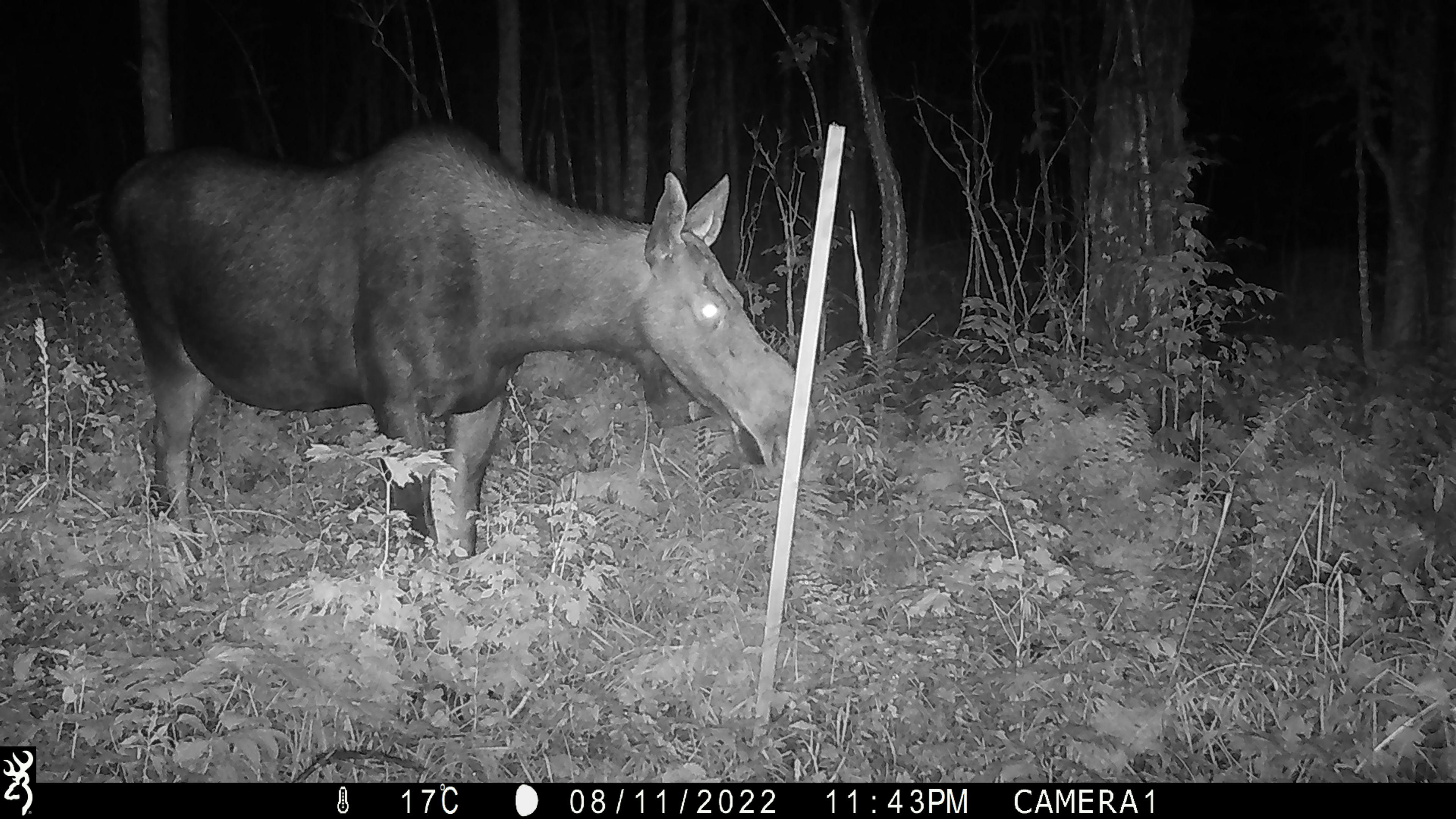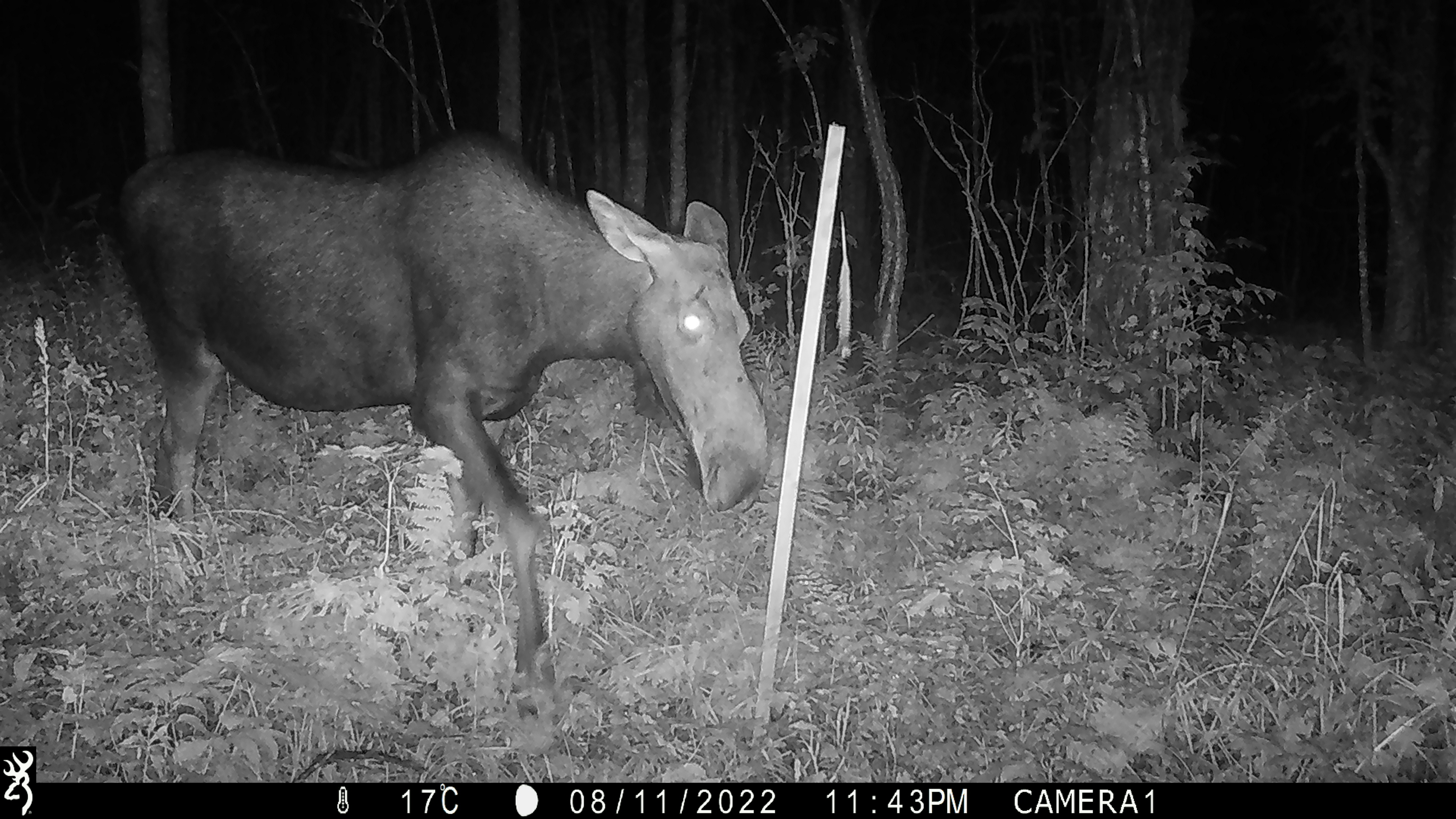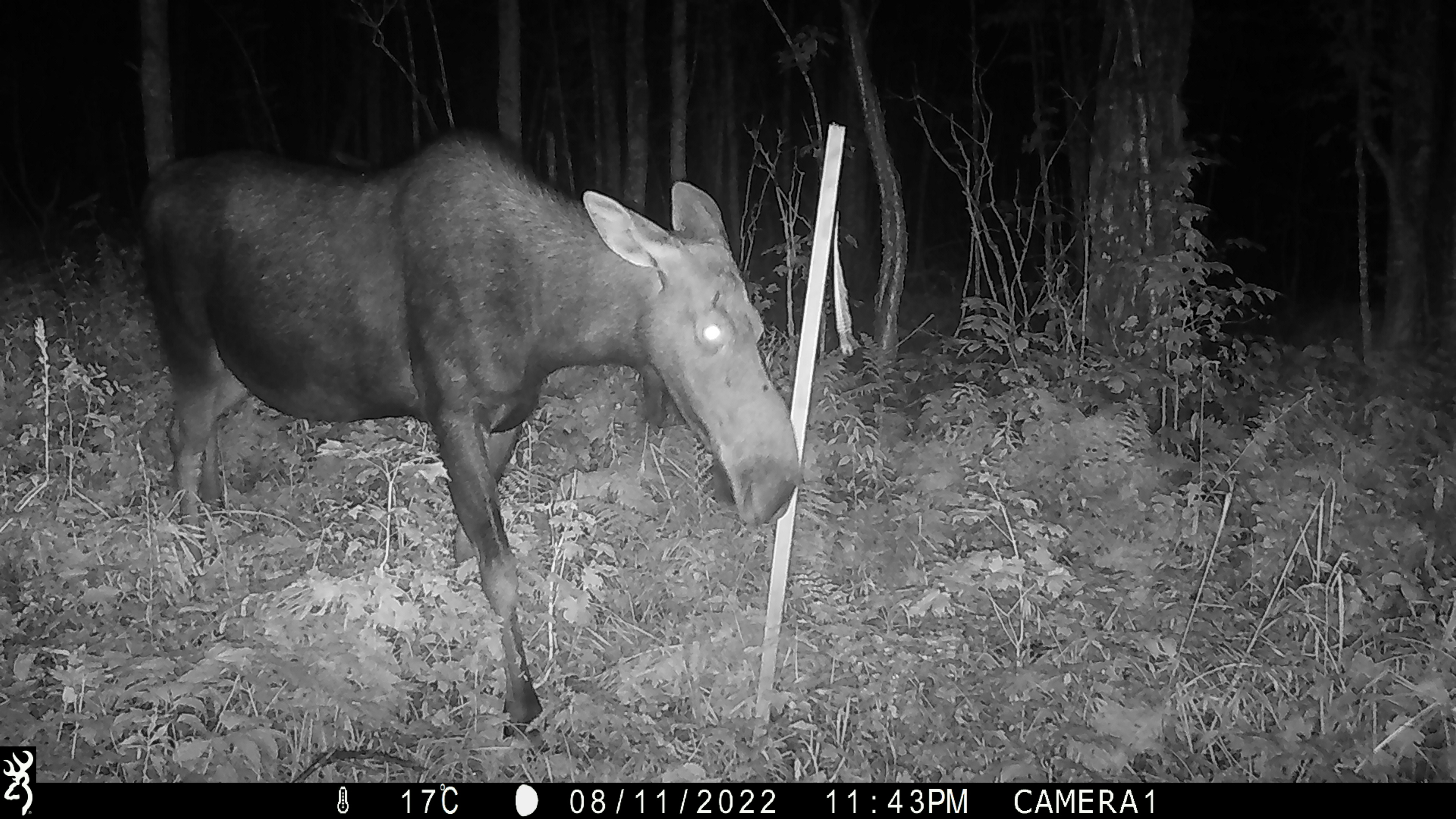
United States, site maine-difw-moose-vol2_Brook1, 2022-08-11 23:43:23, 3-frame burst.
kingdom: Animalia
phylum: Chordata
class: Mammalia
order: Artiodactyla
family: Cervidae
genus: Alces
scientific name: Alces alces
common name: moose